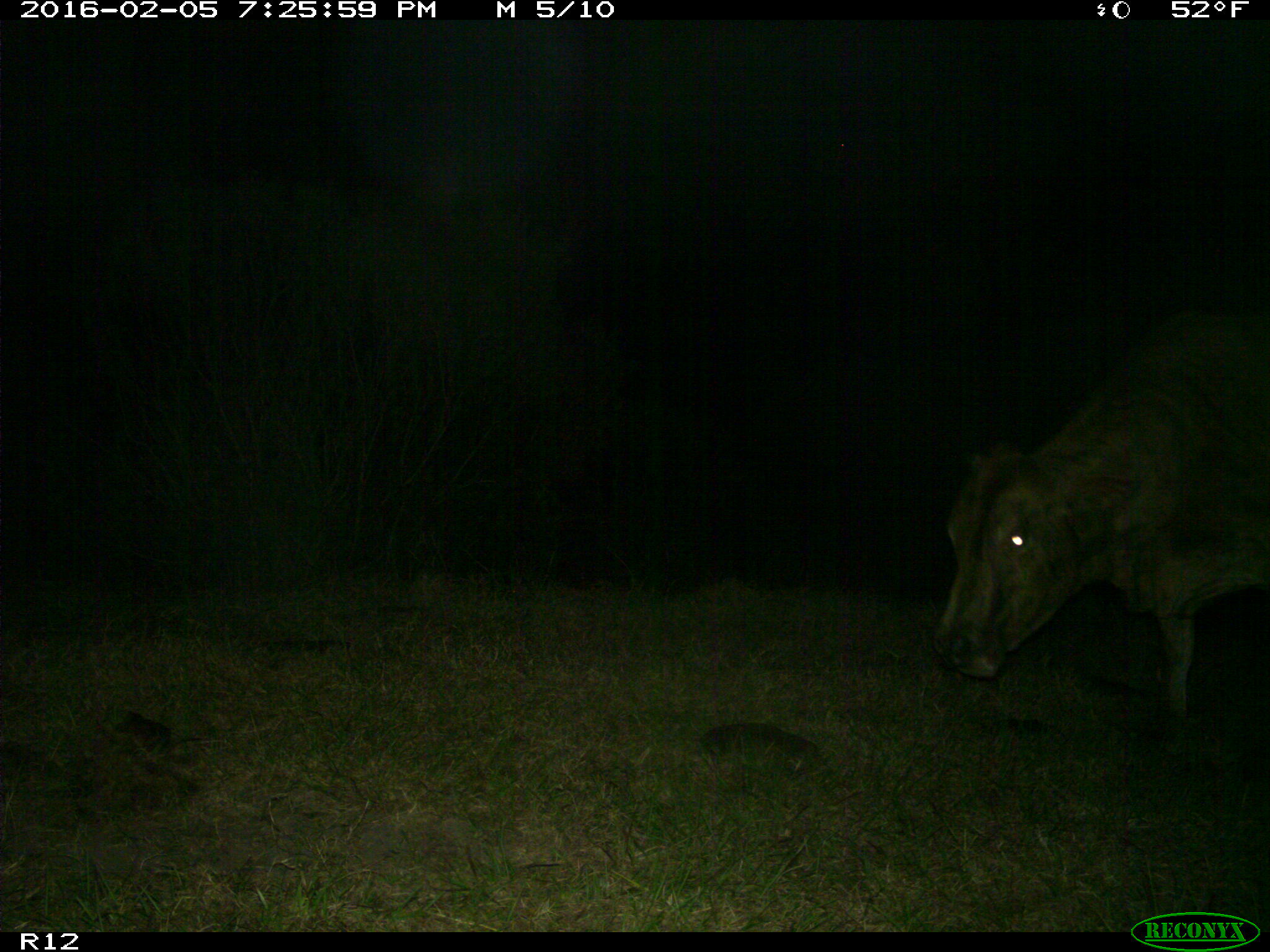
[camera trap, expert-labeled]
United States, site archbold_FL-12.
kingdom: Animalia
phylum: Chordata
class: Mammalia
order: Artiodactyla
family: Bovidae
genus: Bos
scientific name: Bos taurus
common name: domestic cow